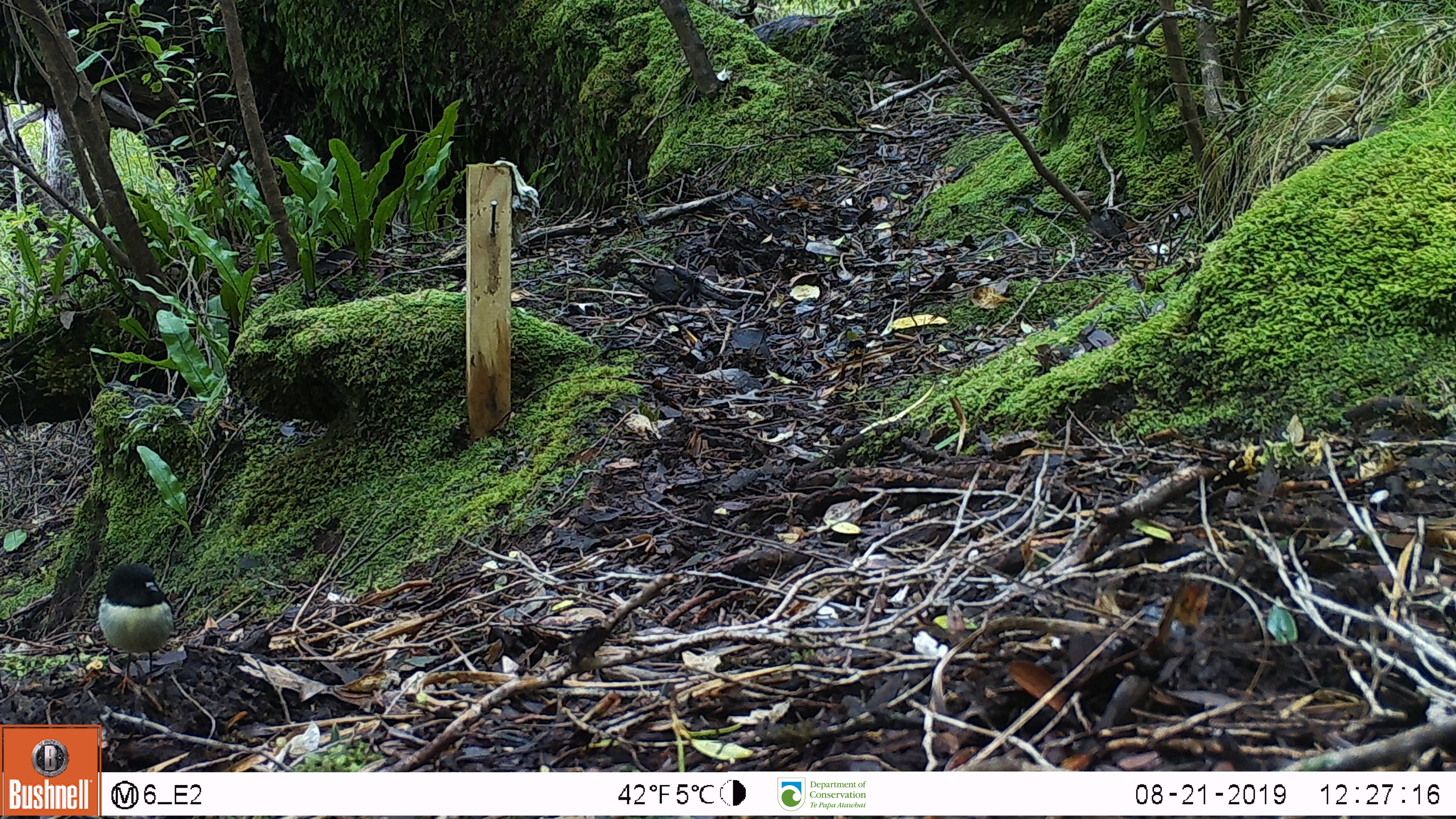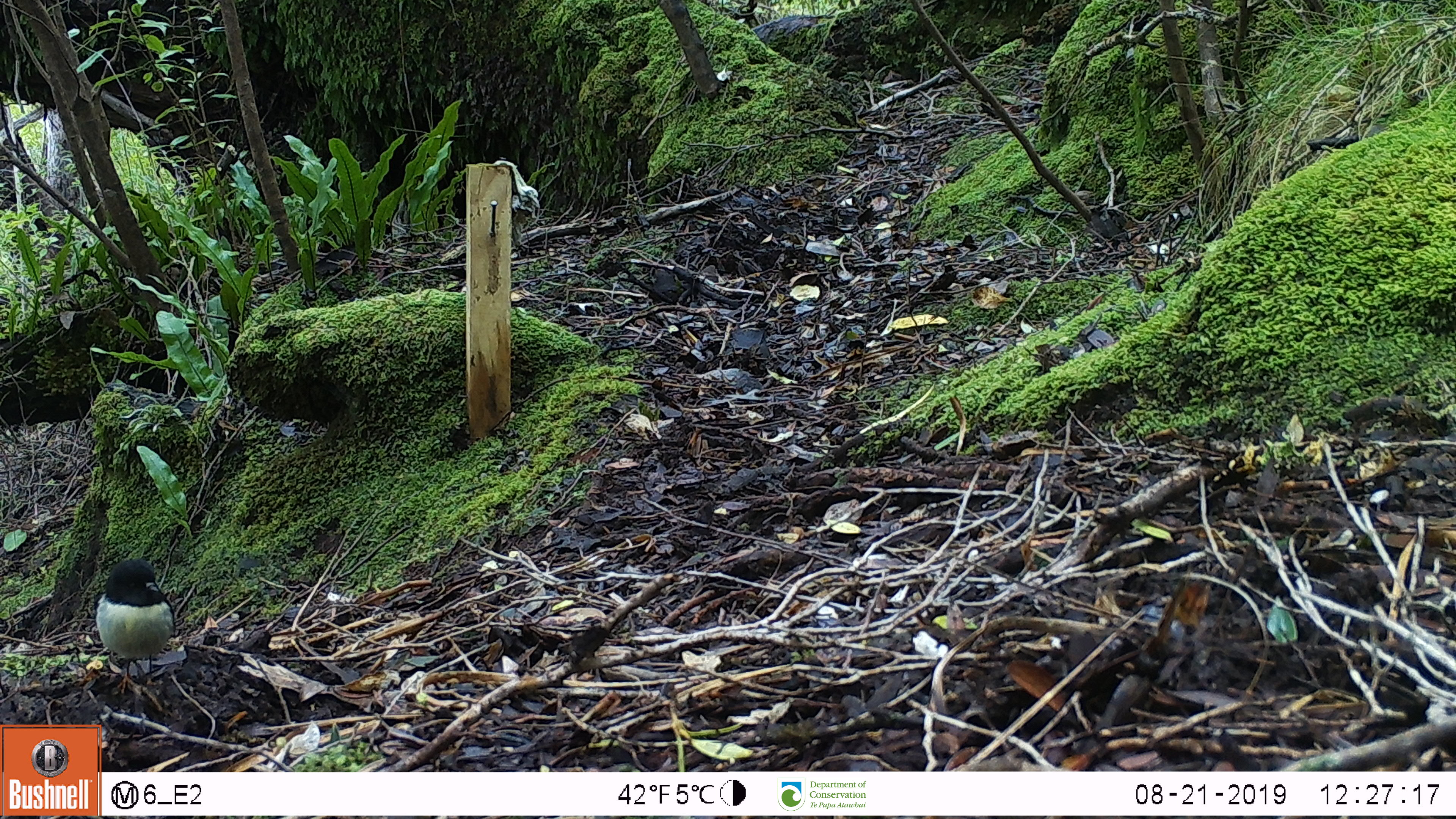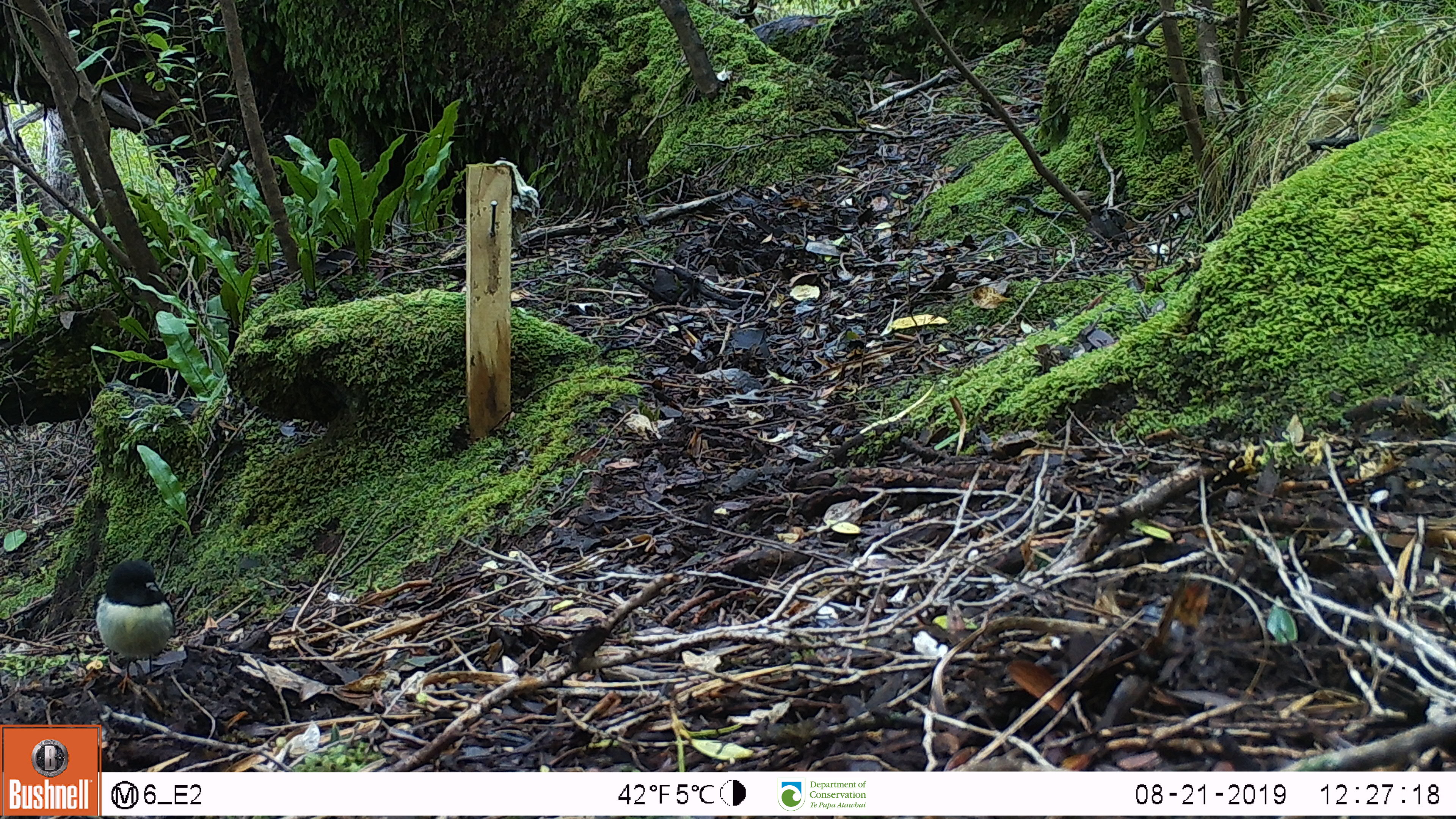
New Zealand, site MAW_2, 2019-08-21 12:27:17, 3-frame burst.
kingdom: Animalia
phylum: Chordata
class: Aves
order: Passeriformes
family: Petroicidae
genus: Petroica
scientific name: Petroica macrocephala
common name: tomtit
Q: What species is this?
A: Tomtit (Petroica macrocephala).